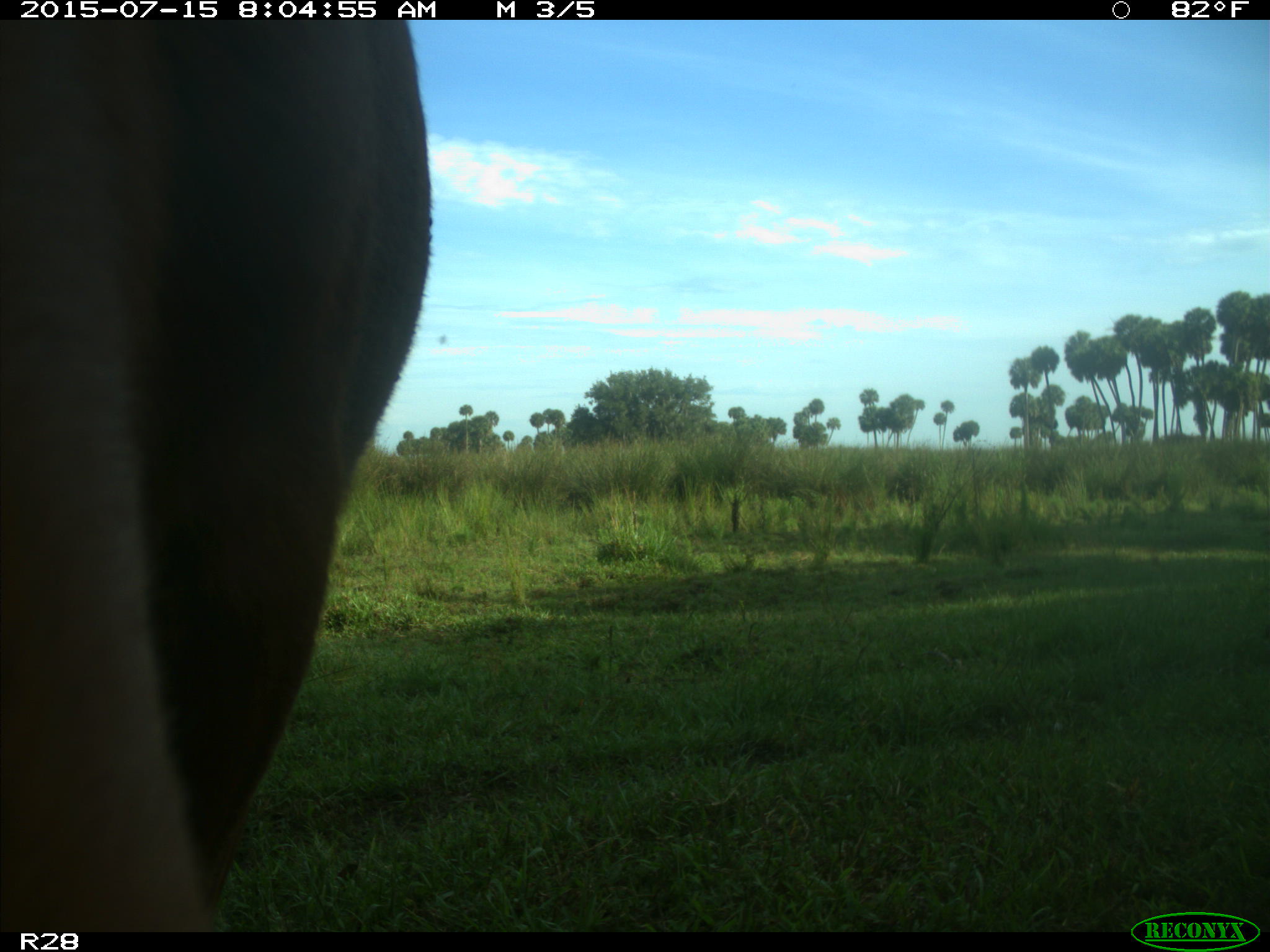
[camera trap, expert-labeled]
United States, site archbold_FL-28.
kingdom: Animalia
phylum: Chordata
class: Mammalia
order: Artiodactyla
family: Bovidae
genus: Bos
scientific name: Bos taurus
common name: domestic cow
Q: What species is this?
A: Bos taurus (domestic cow).